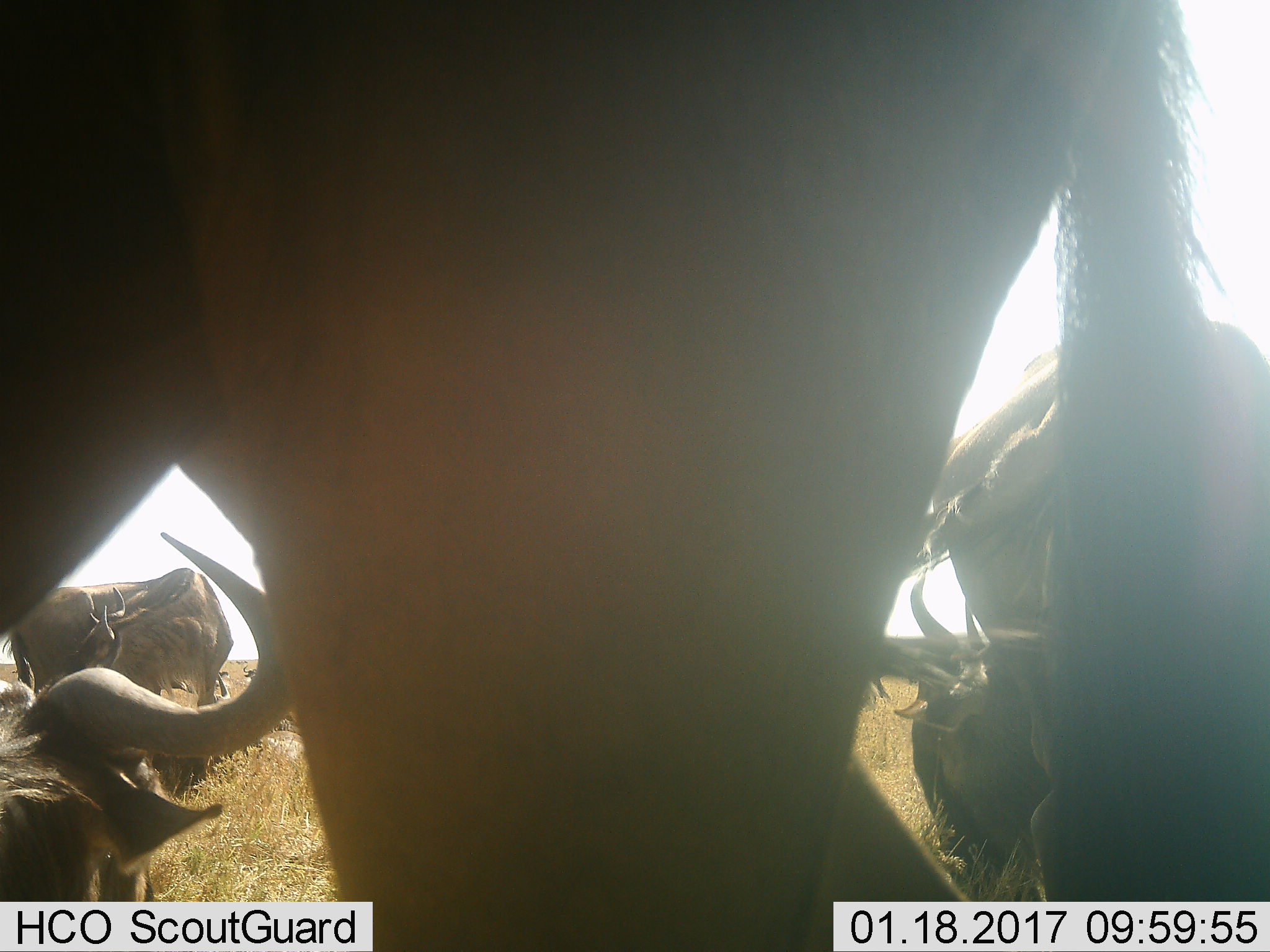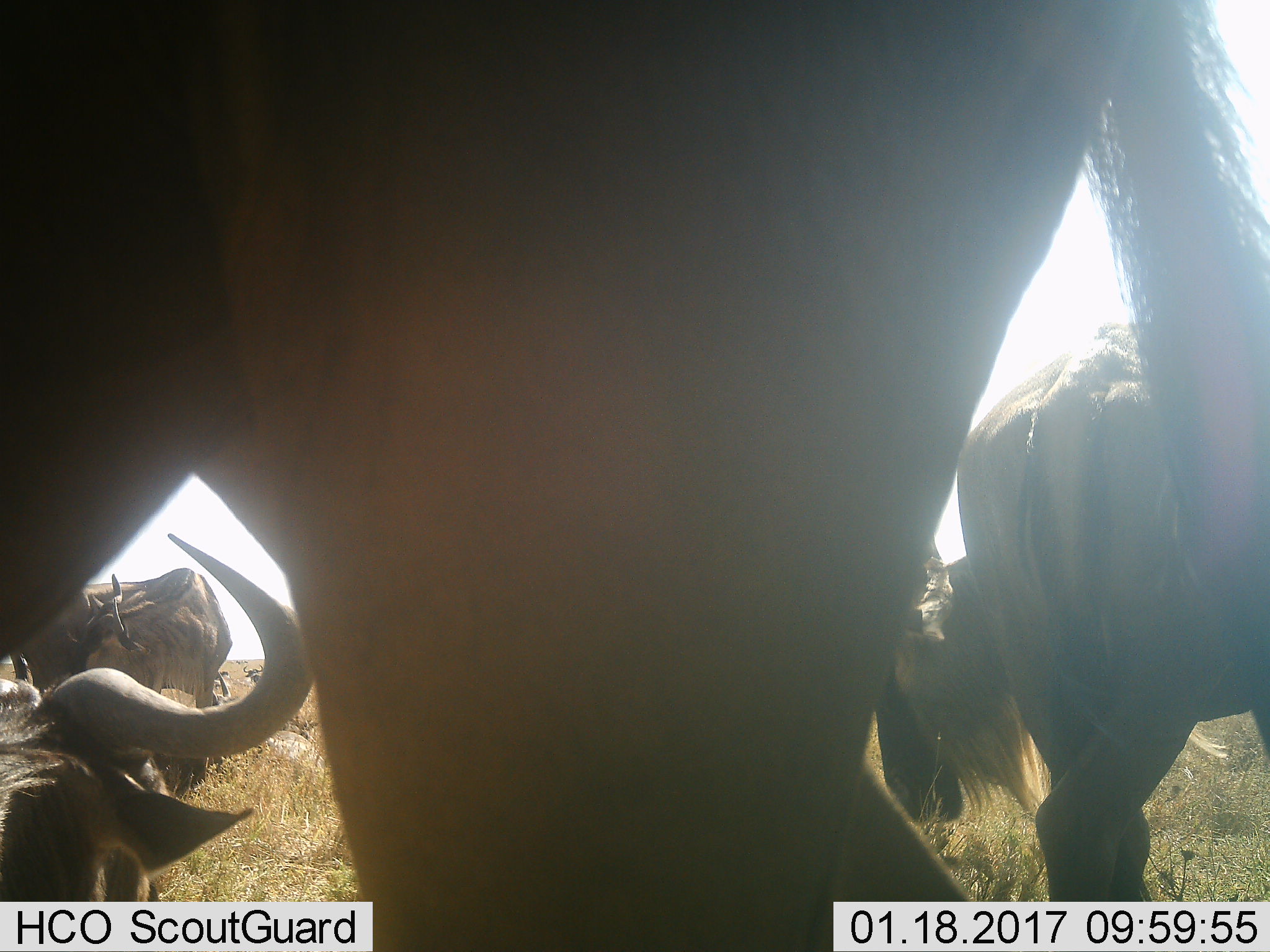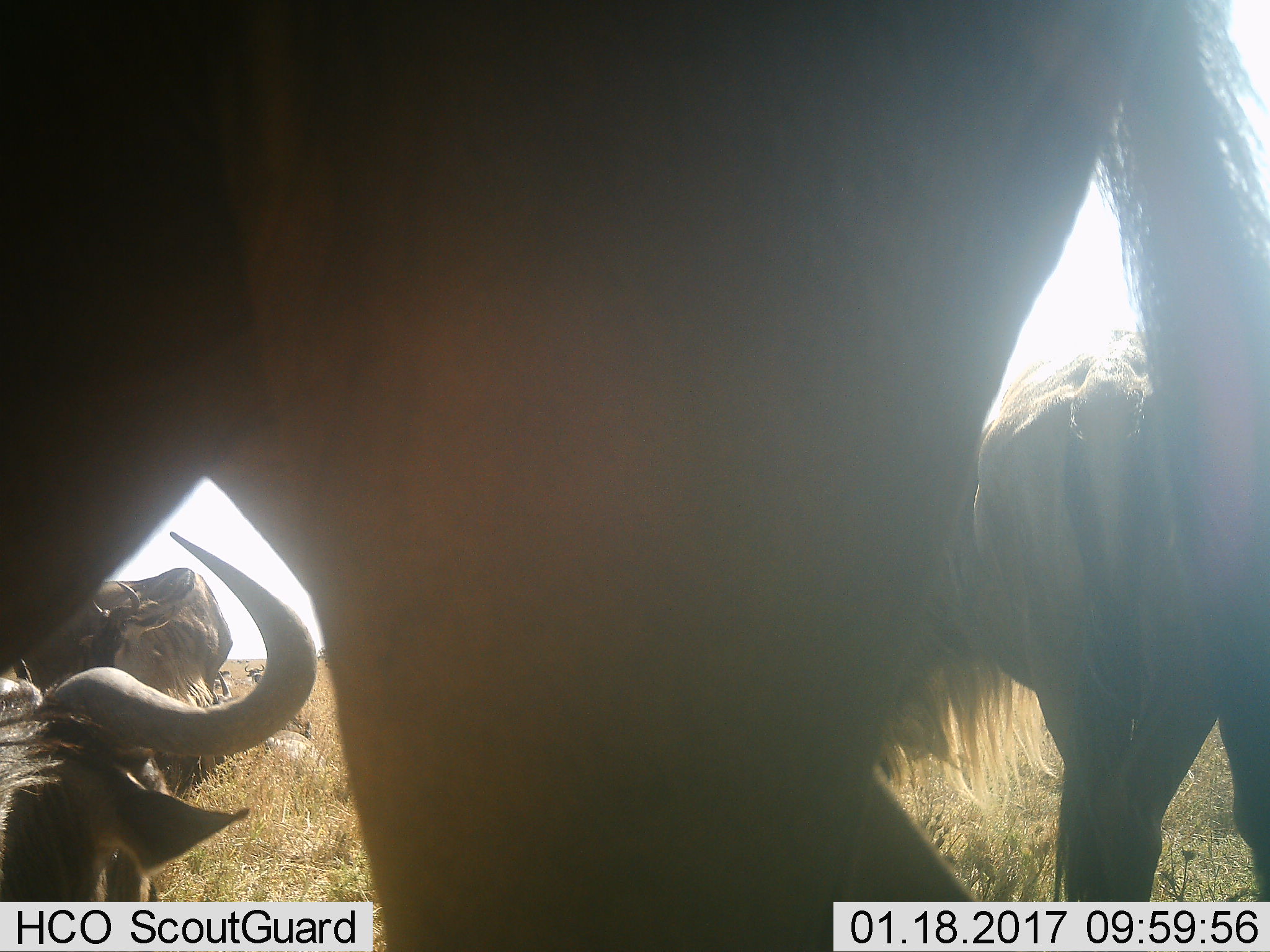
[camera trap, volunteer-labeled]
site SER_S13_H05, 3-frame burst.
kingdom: Animalia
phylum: Chordata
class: Mammalia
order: Artiodactyla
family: Bovidae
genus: Connochaetes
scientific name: Connochaetes taurinus taurinus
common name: blue wildebeest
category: wildebeestblue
Wildebeestblue (blue wildebeest) (Connochaetes taurinus taurinus), count 5. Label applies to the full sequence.